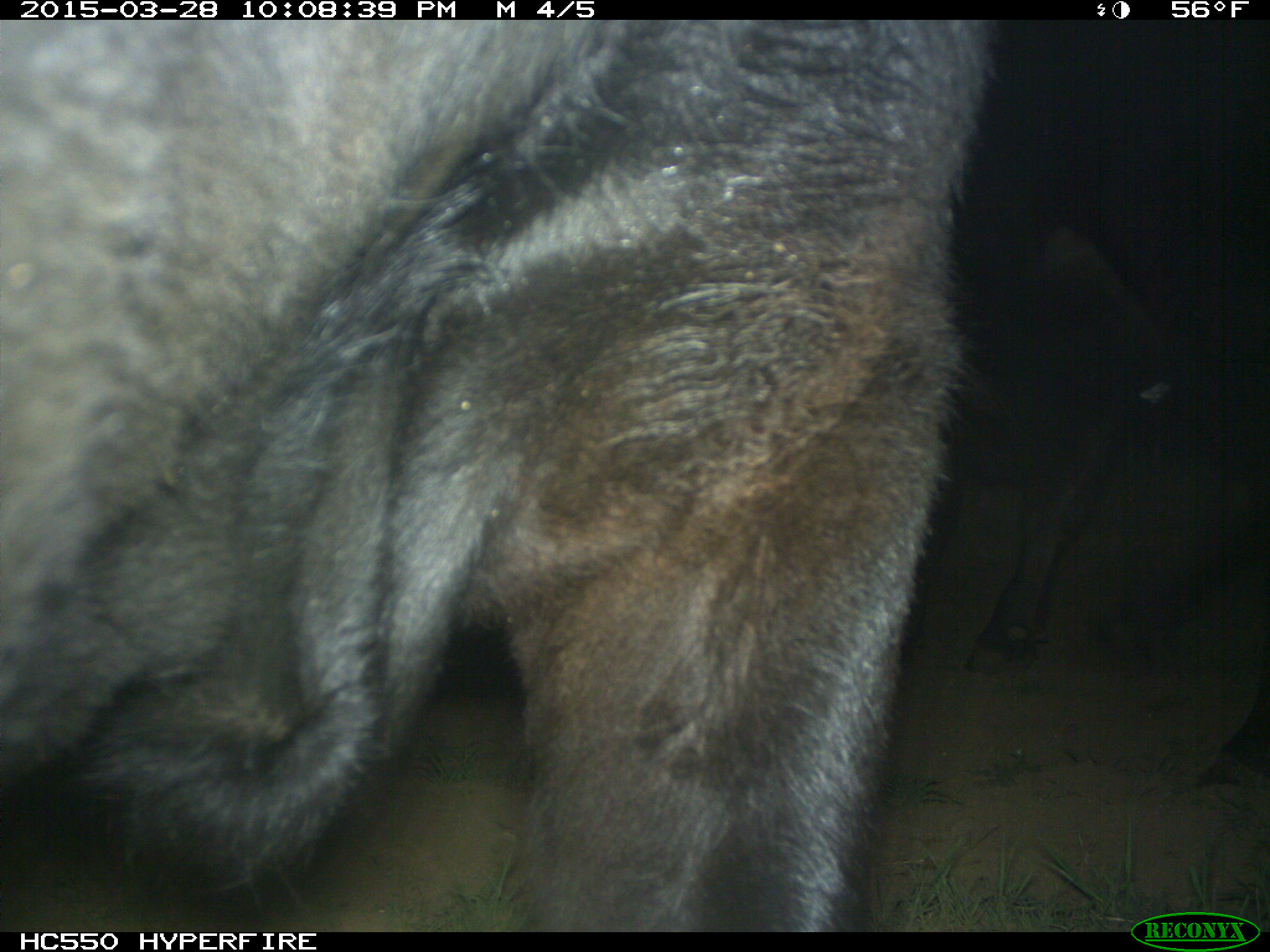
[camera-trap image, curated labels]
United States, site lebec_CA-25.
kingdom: Animalia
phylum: Chordata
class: Mammalia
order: Artiodactyla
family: Bovidae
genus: Bos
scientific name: Bos taurus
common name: domestic cow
Bos taurus (domestic cow).